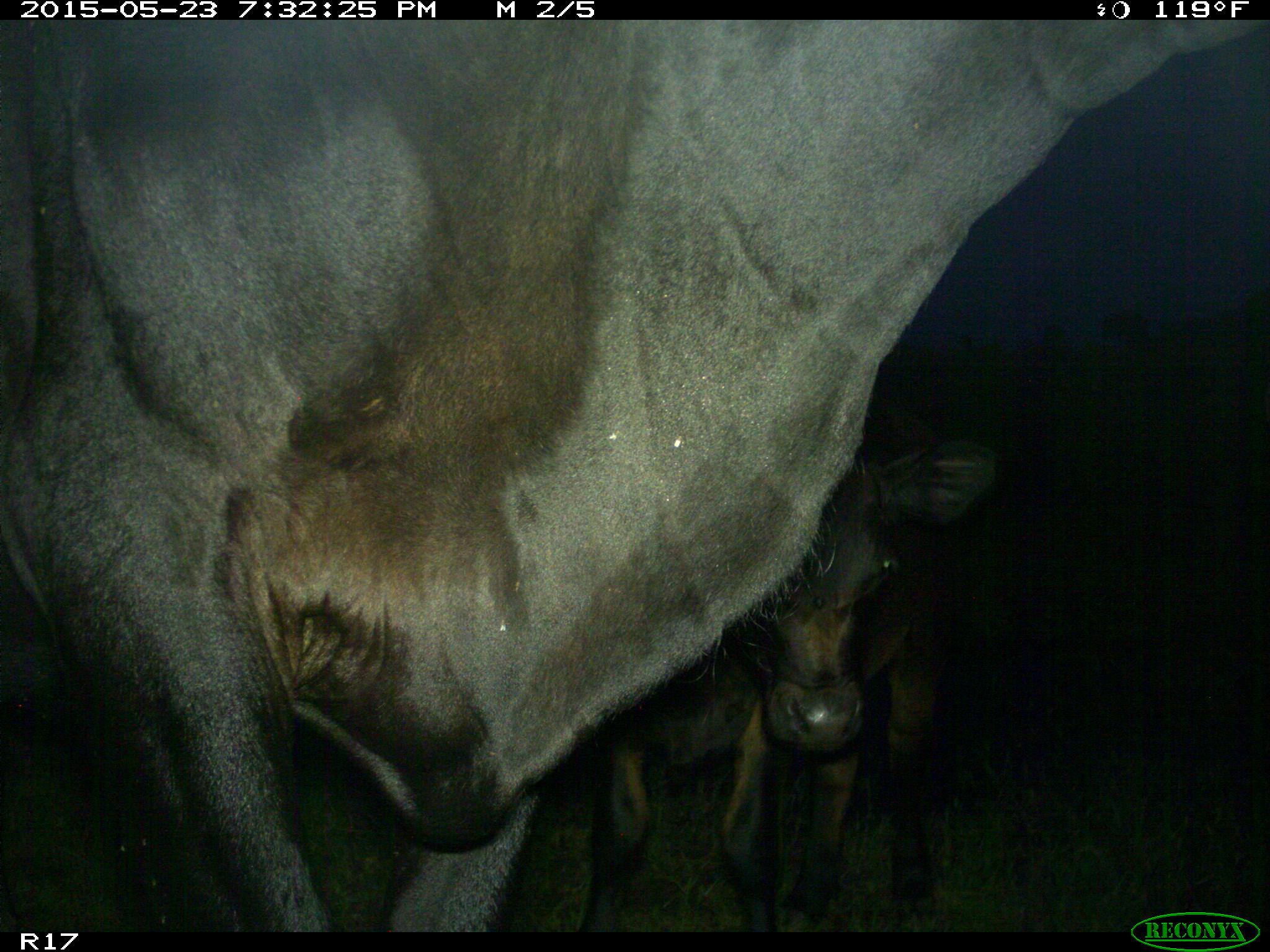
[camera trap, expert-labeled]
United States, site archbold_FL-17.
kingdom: Animalia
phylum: Chordata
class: Mammalia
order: Artiodactyla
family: Bovidae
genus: Bos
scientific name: Bos taurus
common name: domestic cow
Bos taurus (domestic cow).